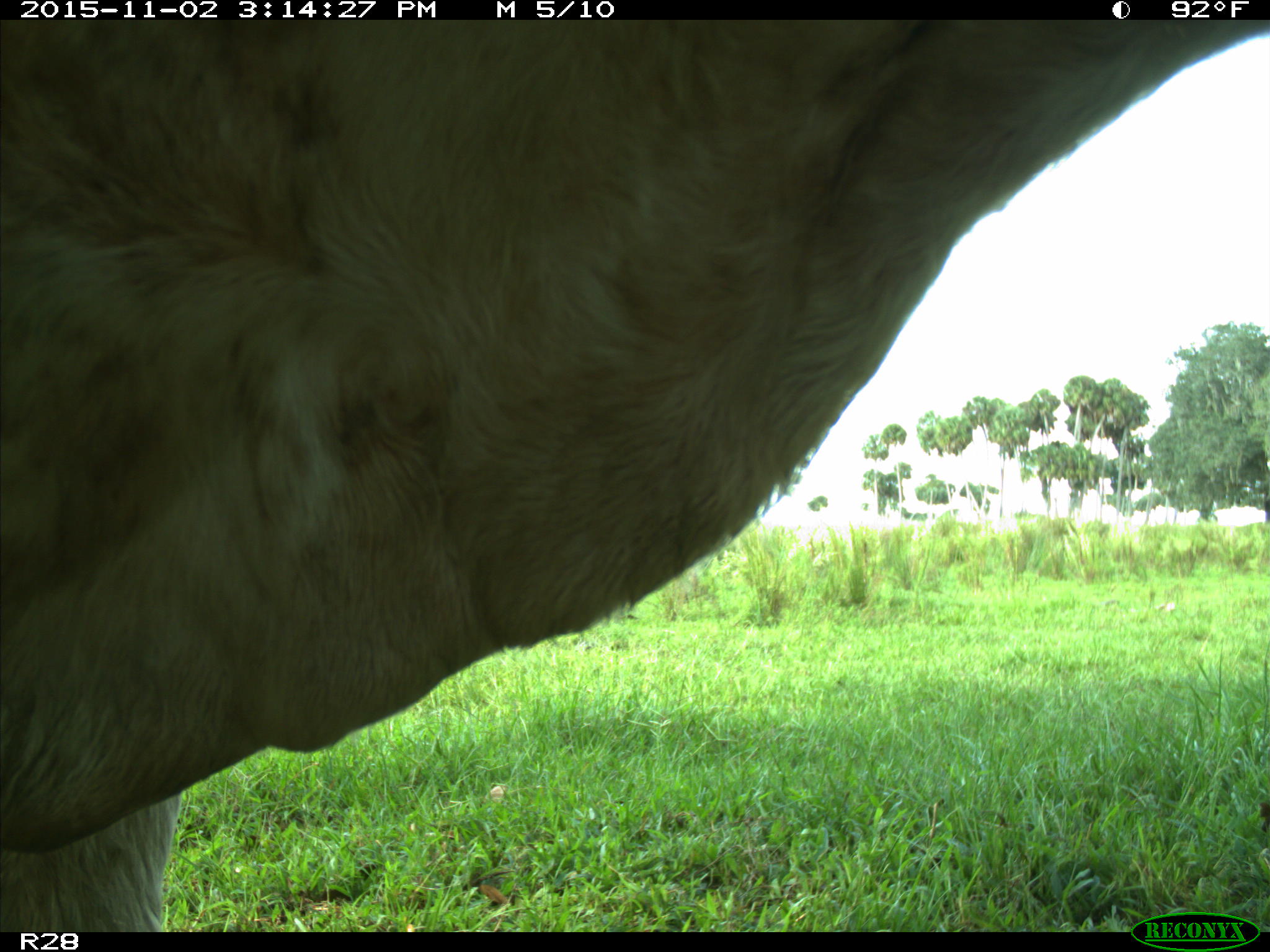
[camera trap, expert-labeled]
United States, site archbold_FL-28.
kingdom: Animalia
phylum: Chordata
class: Mammalia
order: Artiodactyla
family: Bovidae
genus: Bos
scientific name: Bos taurus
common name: domestic cow